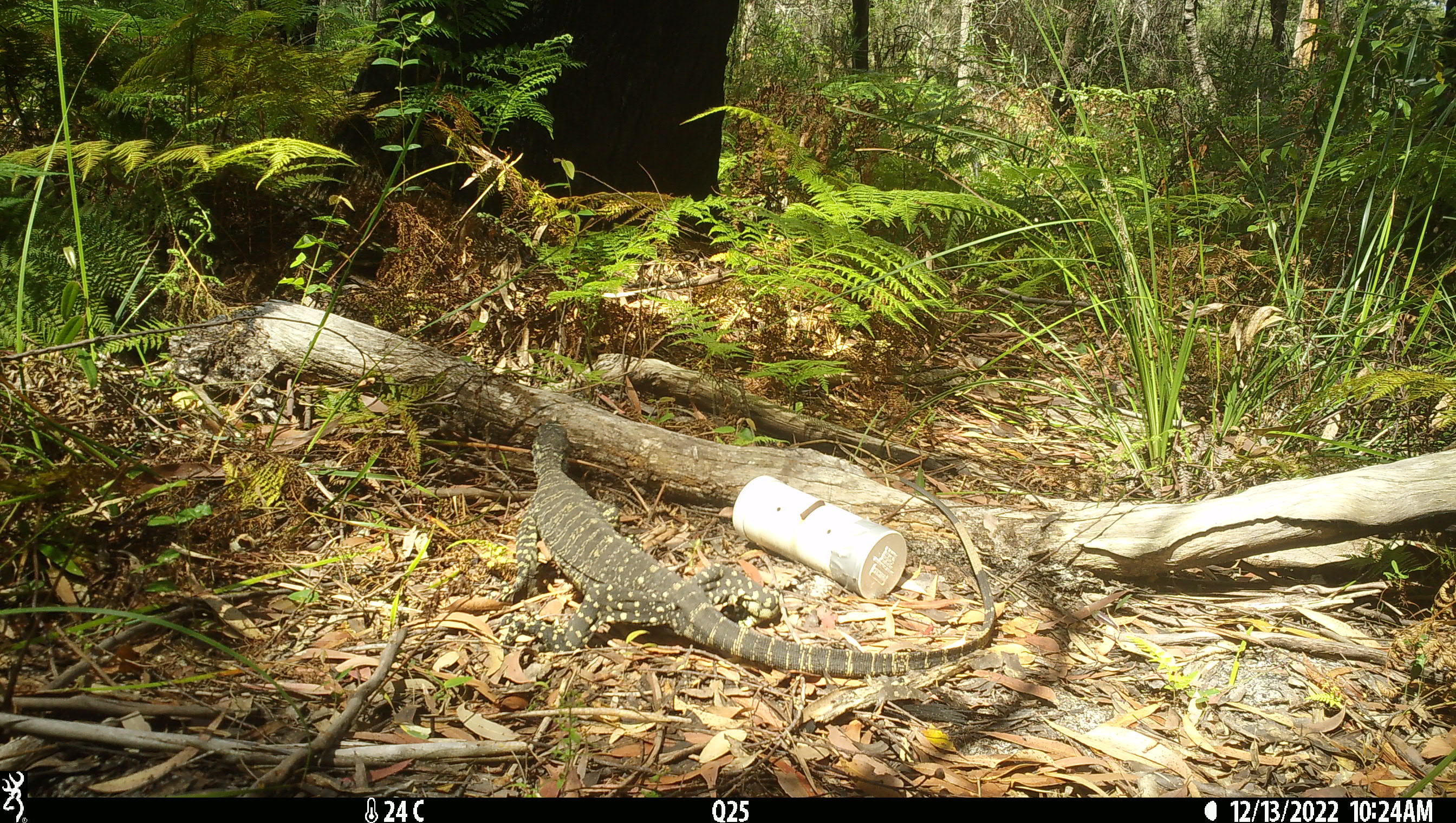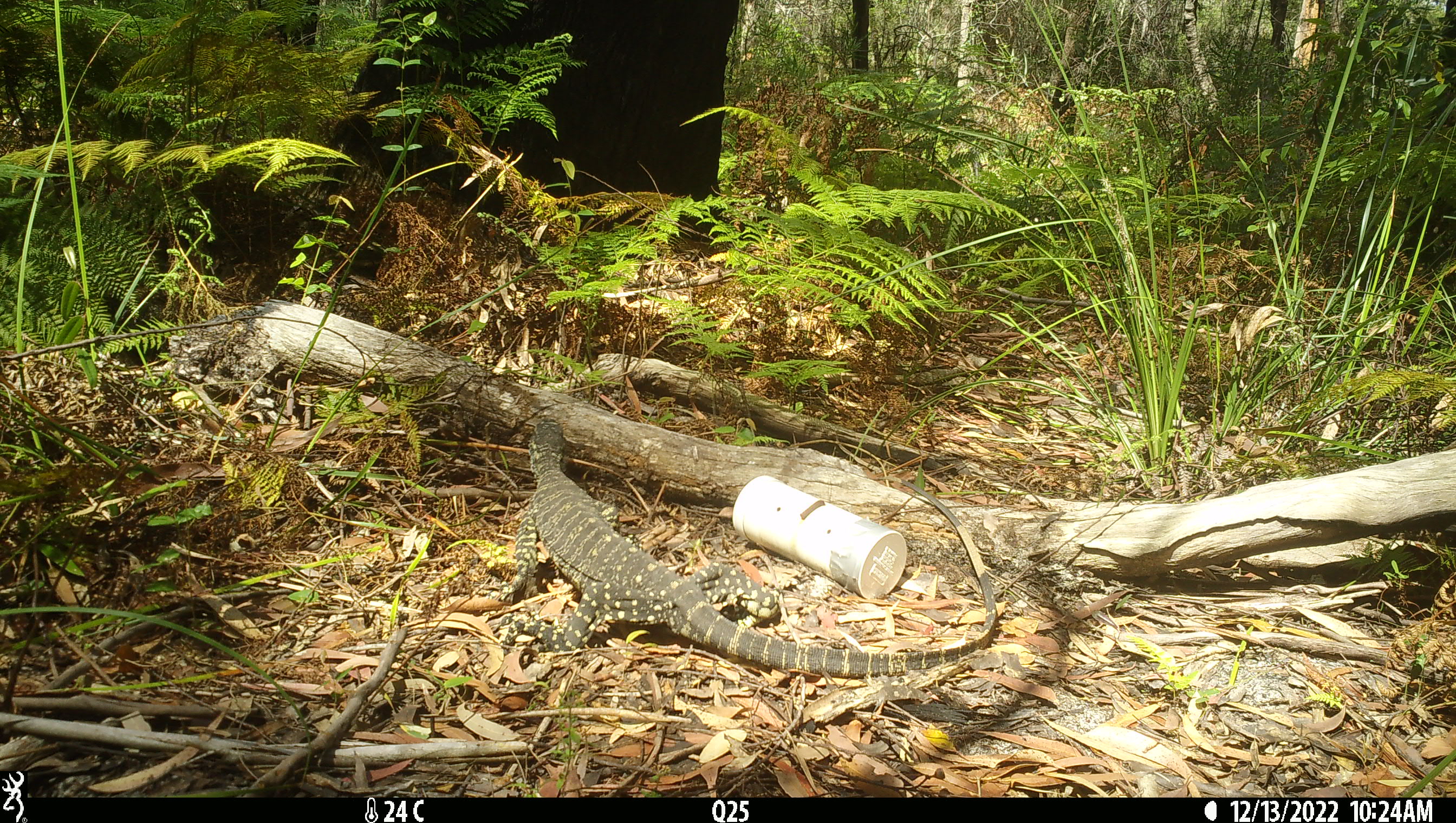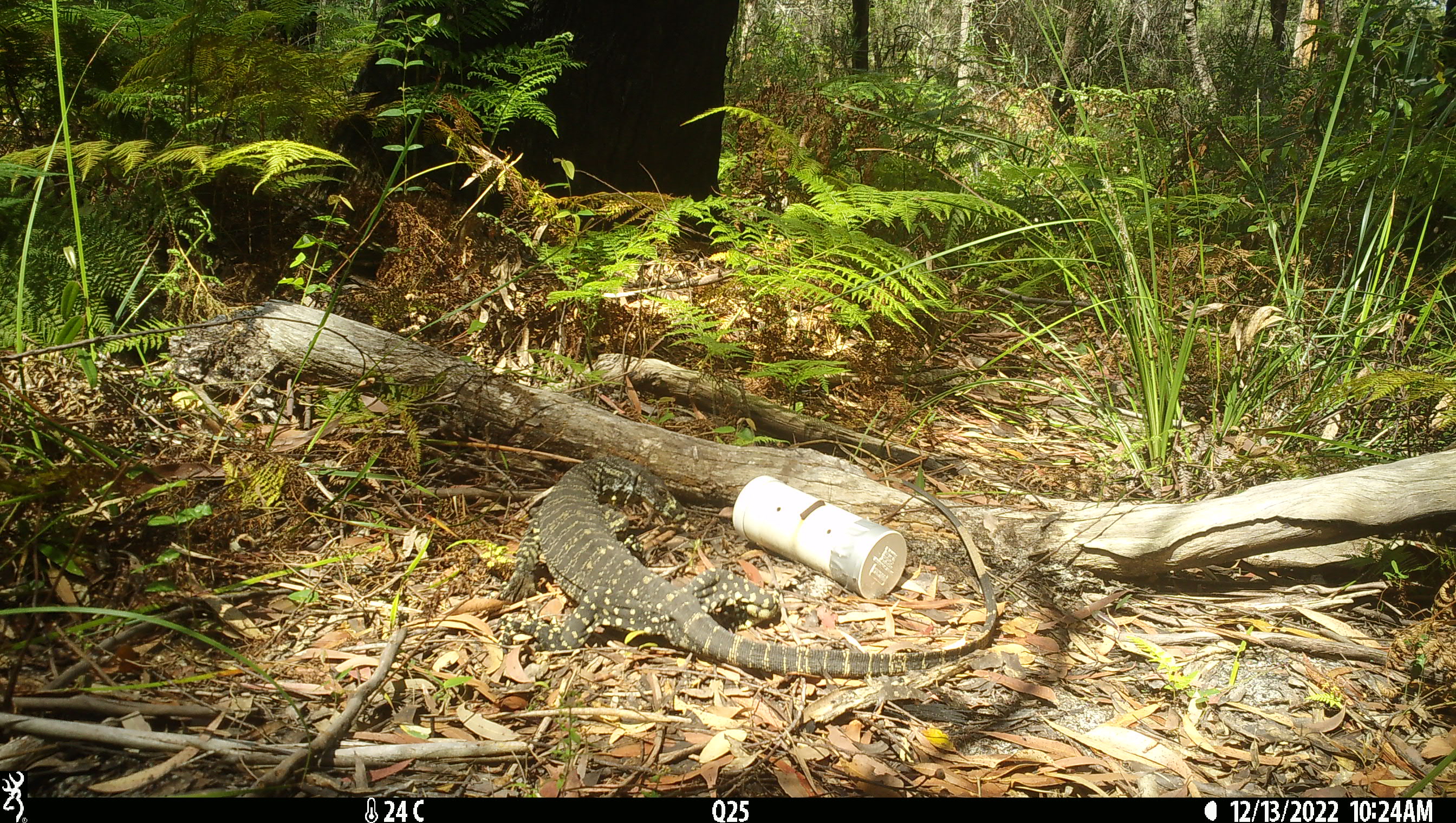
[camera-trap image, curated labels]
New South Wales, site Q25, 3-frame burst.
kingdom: Animalia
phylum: Chordata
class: Reptilia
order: Squamata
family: Varanidae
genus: Varanus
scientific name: Varanus varius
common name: lace monitor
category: goanna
Goanna (lace monitor) (Varanus varius).